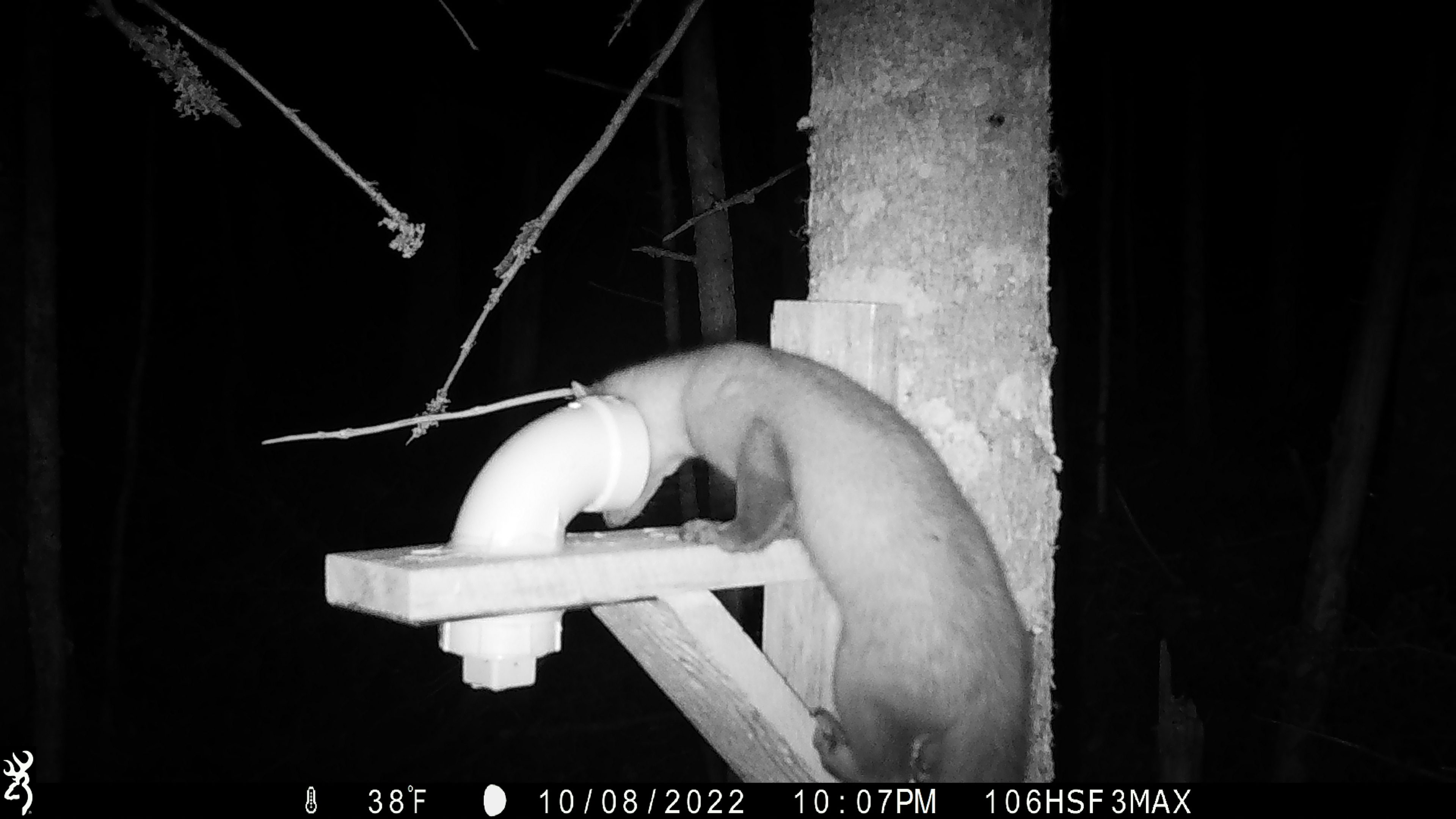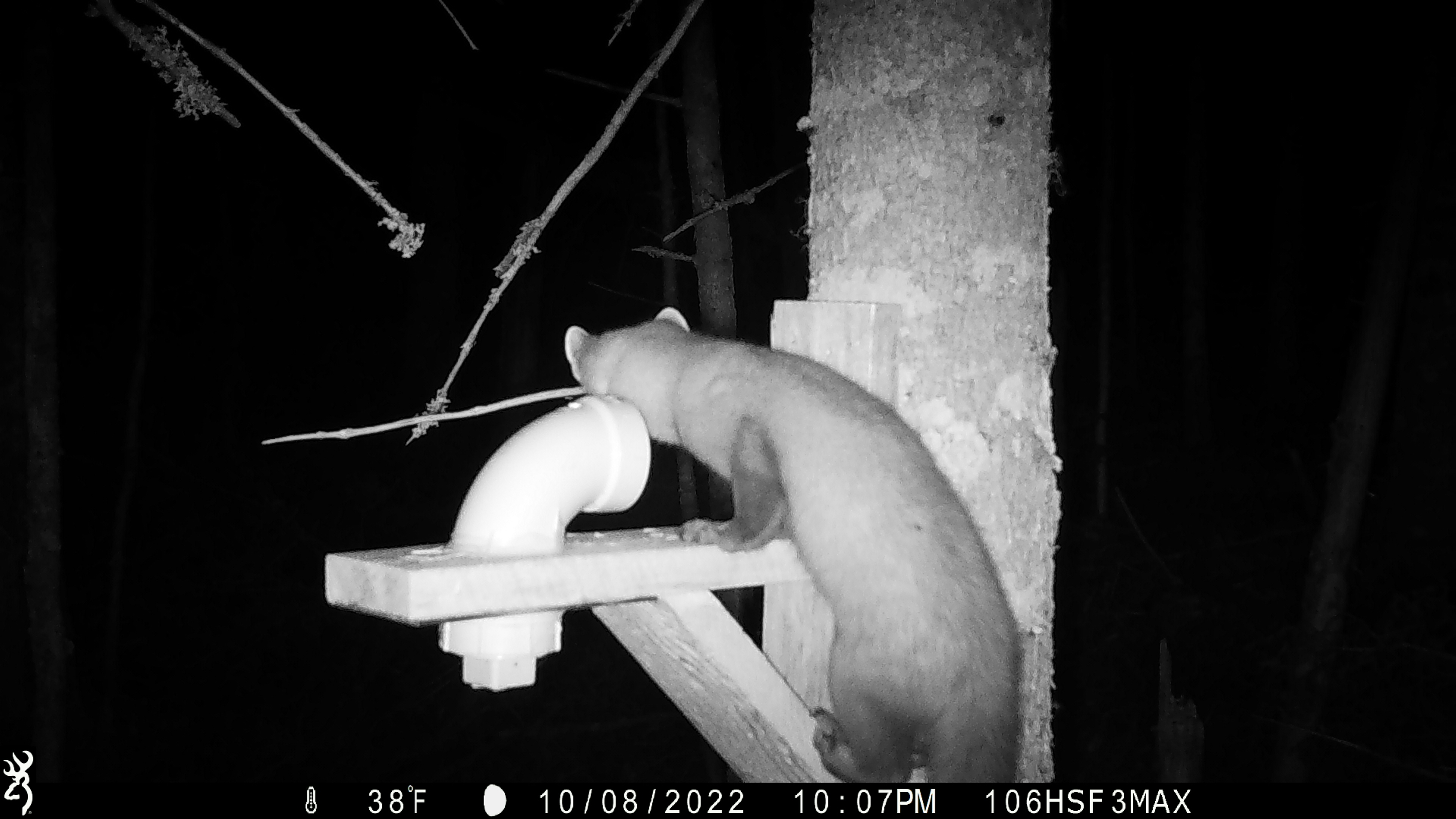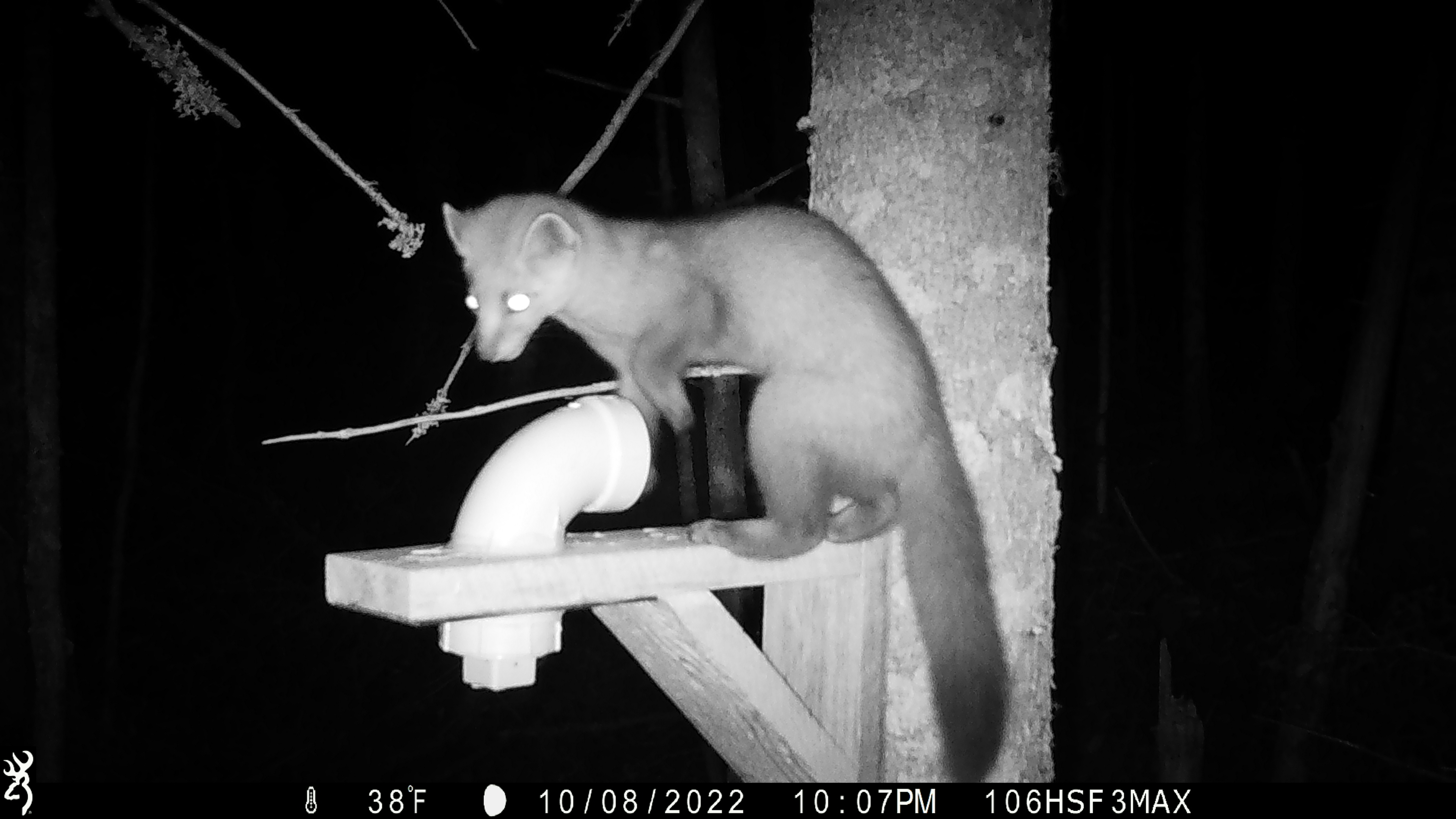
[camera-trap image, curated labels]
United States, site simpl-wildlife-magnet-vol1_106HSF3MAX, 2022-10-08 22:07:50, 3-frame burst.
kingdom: Animalia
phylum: Chordata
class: Mammalia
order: Carnivora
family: Mustelidae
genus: Martes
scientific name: Martes americana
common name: american marten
American marten (Martes americana).